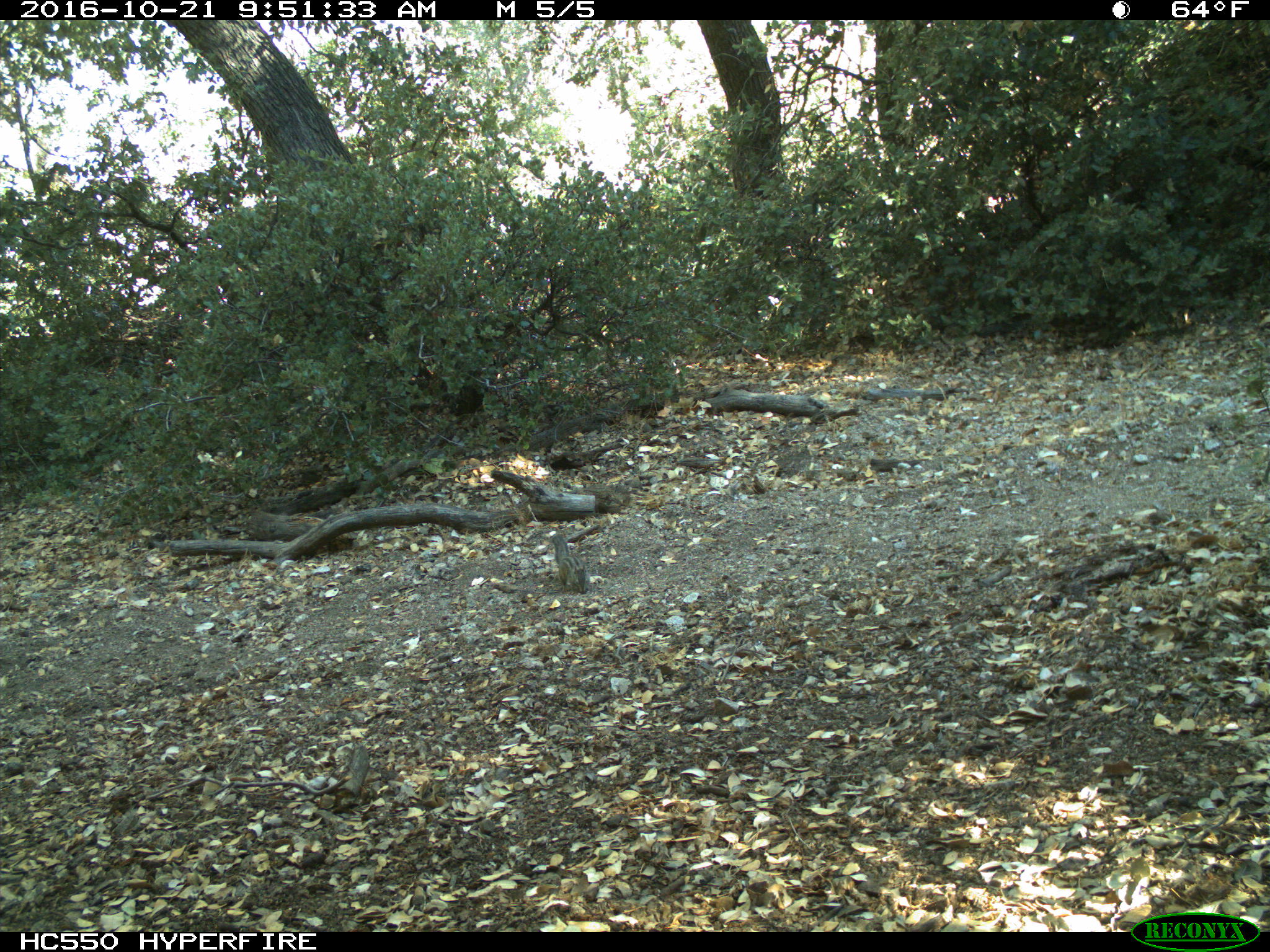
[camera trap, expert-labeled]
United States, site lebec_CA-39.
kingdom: Animalia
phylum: Chordata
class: Mammalia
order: Rodentia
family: Sciuridae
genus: Tamias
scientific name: Tamias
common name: chipmunk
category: unidentified chipmunk